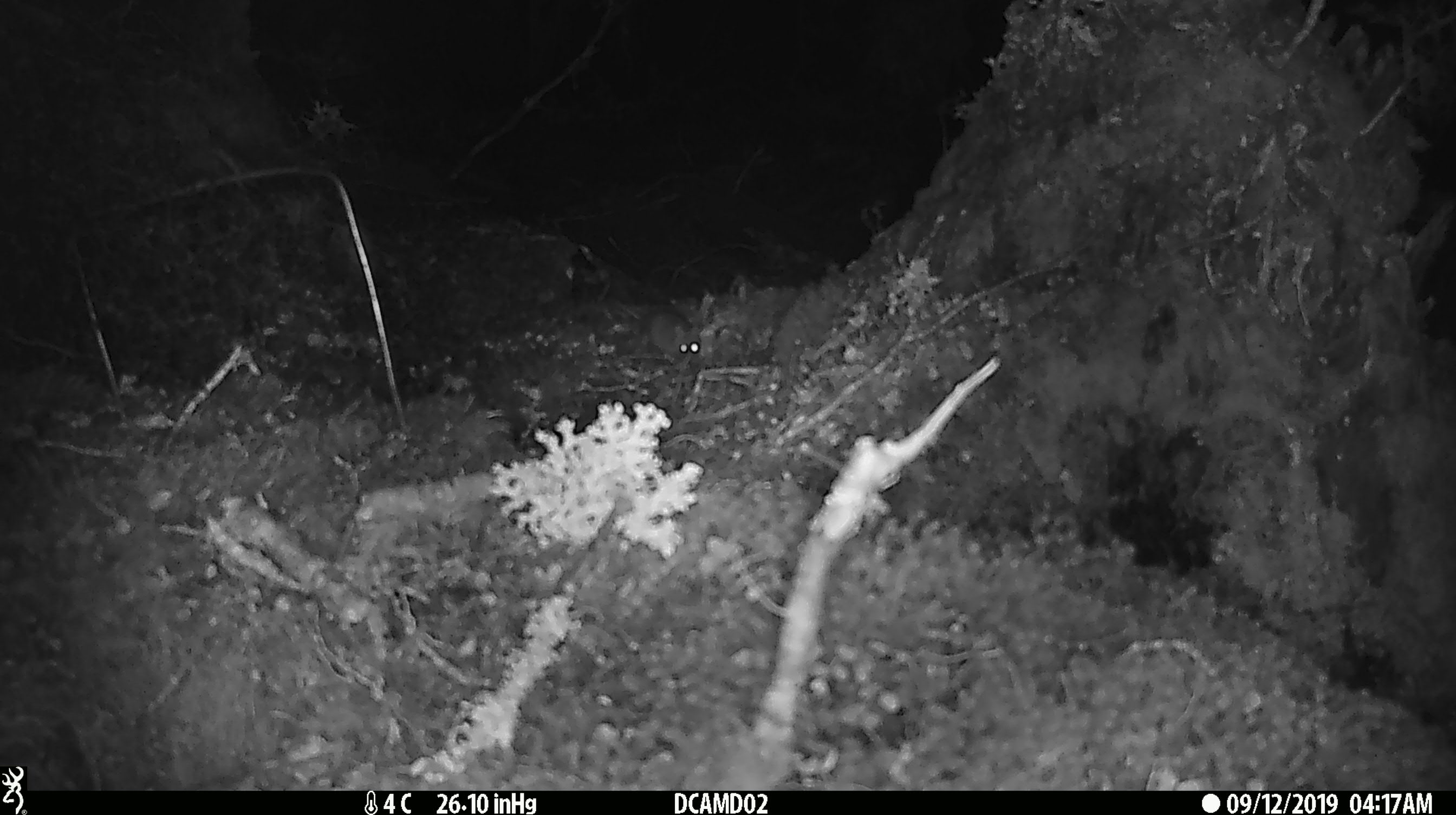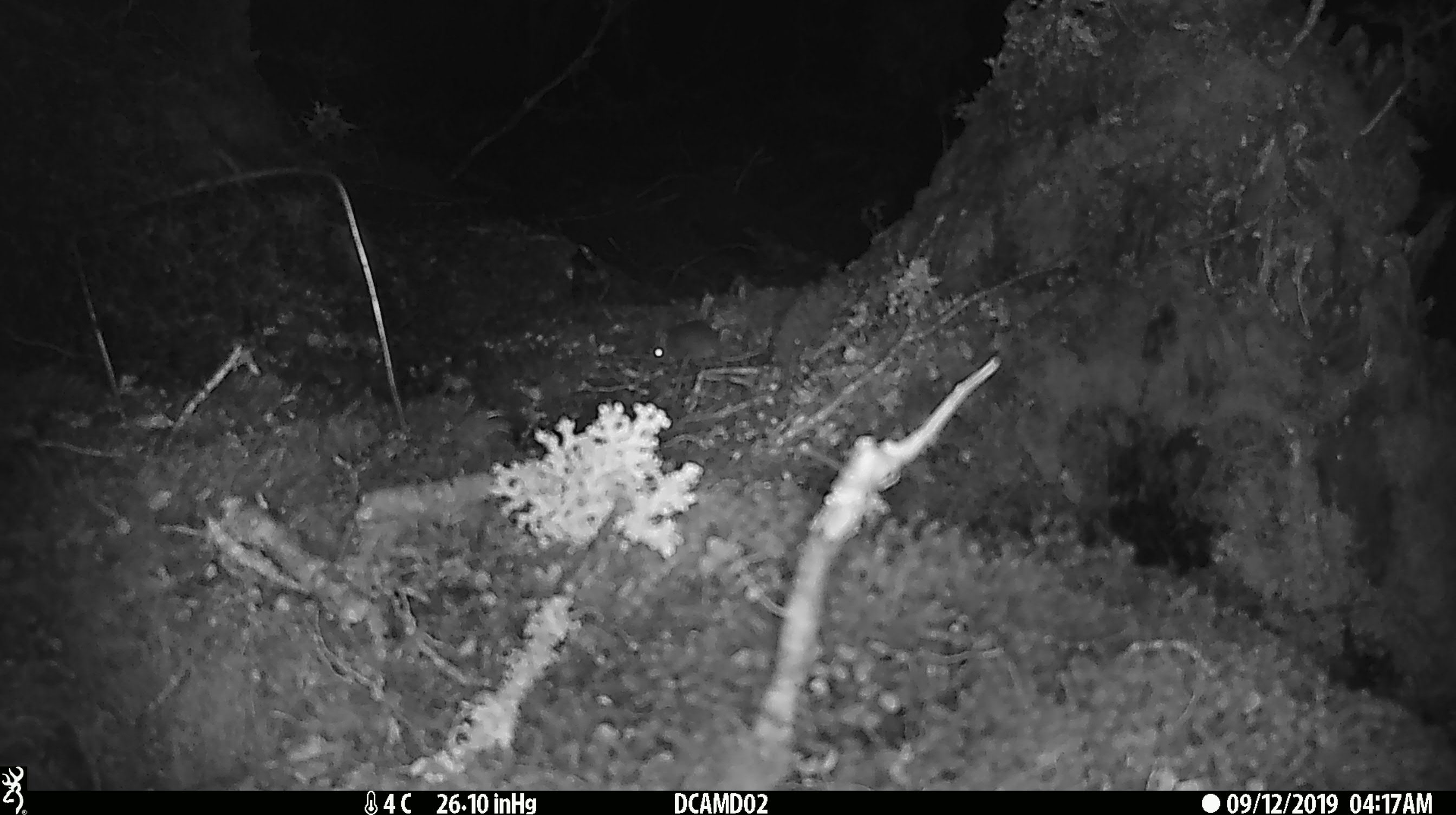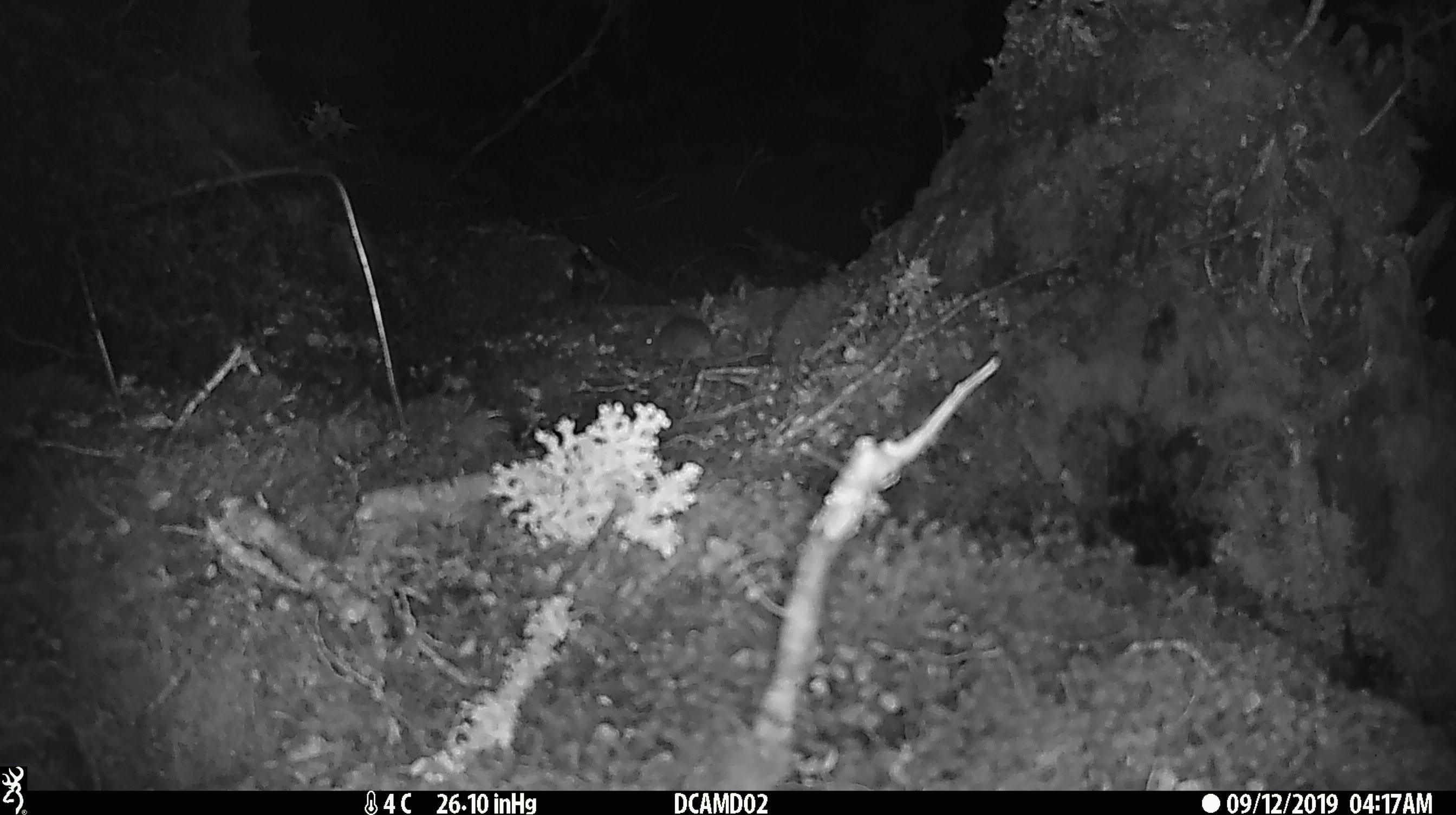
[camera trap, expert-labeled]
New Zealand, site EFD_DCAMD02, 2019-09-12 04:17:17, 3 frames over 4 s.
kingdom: Animalia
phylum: Chordata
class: Mammalia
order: Rodentia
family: Muridae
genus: Mus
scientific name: Mus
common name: mouse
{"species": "mouse (Mus)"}